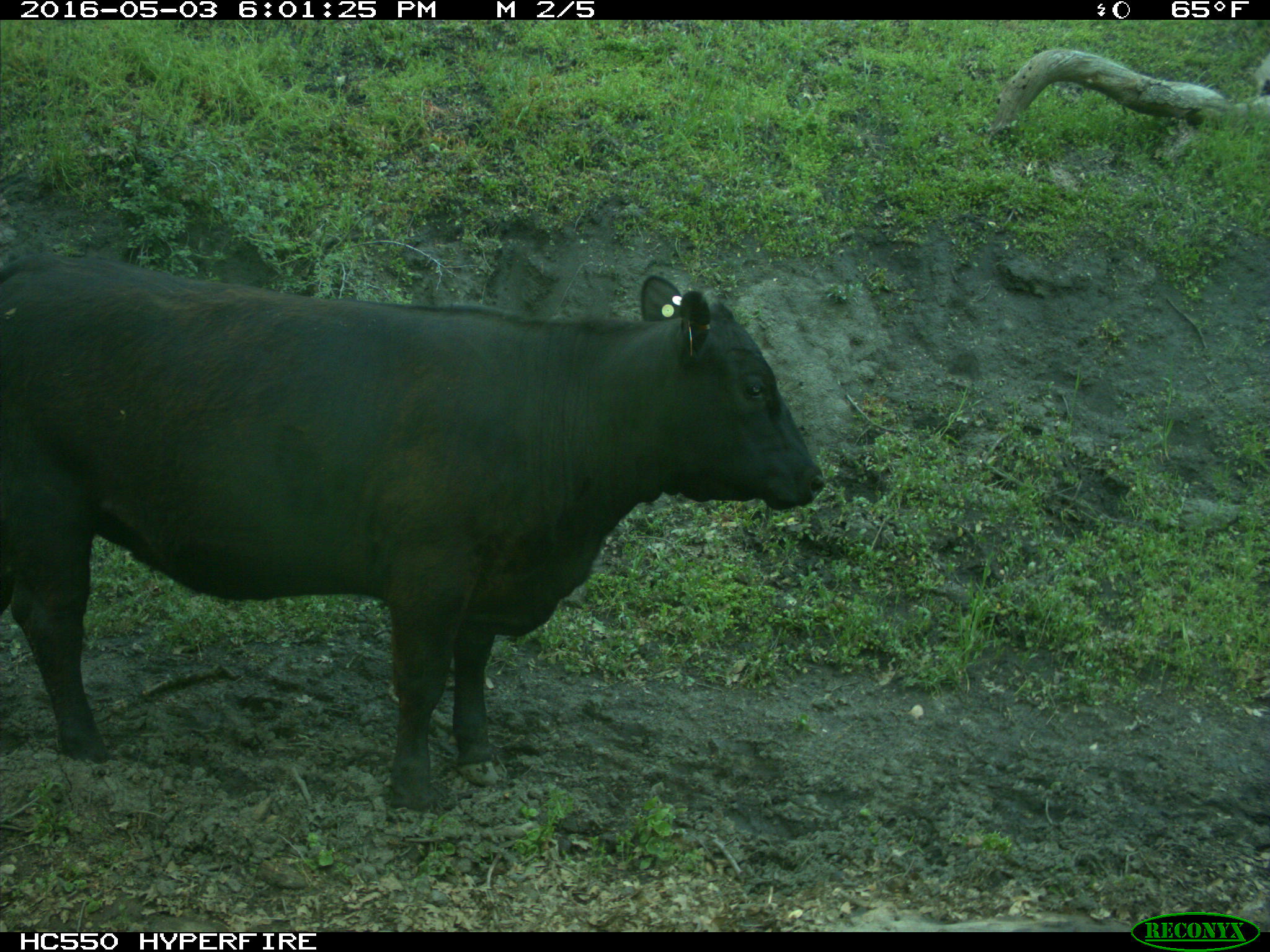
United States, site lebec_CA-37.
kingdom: Animalia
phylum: Chordata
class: Mammalia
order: Artiodactyla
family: Bovidae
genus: Bos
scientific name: Bos taurus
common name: domestic cow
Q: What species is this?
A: Bos taurus (domestic cow).